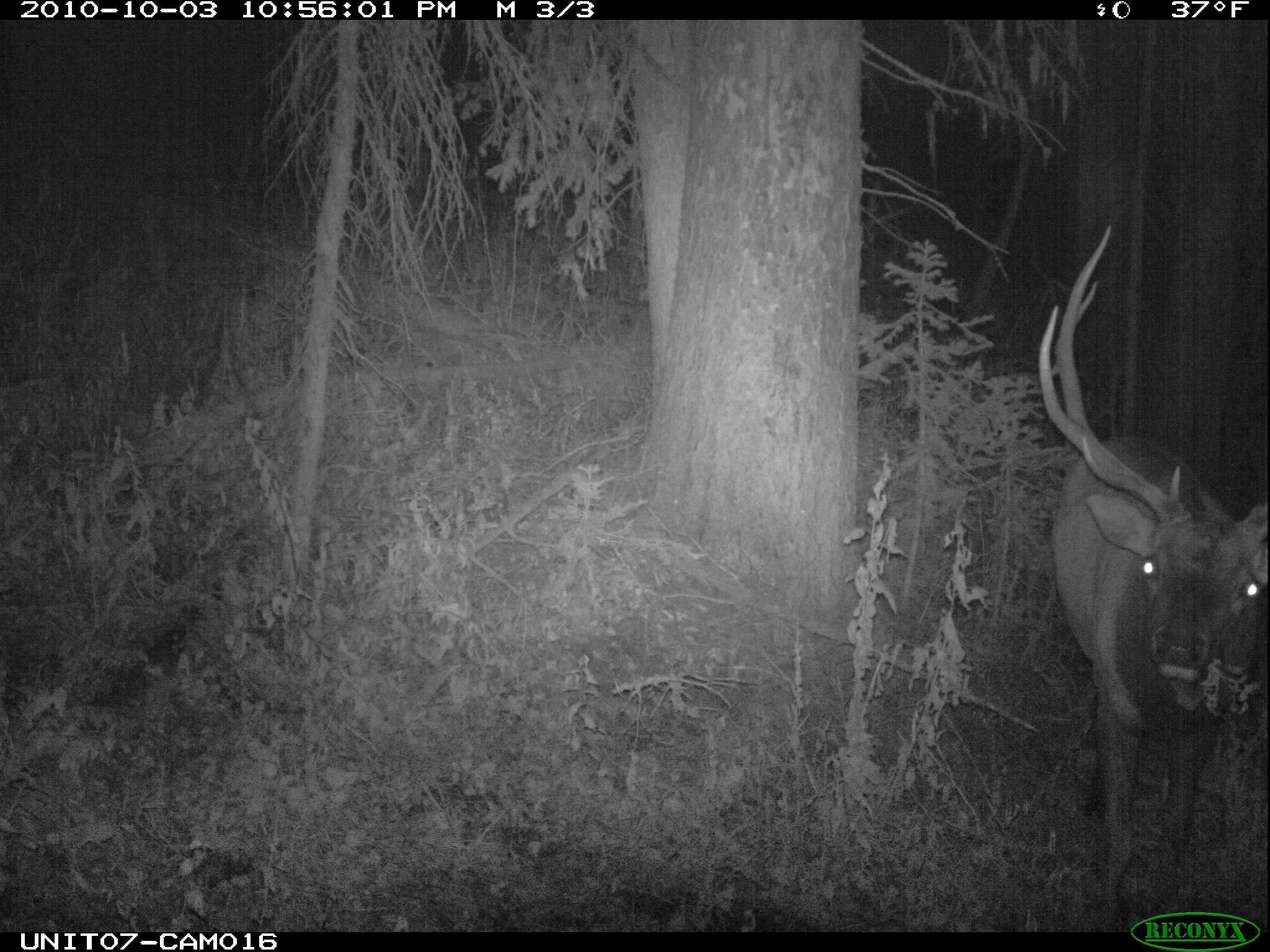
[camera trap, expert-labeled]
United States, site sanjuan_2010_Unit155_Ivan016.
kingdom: Animalia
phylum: Chordata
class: Mammalia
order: Artiodactyla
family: Cervidae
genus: Cervus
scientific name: Cervus elaphus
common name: red deer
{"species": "Cervus elaphus (red deer)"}